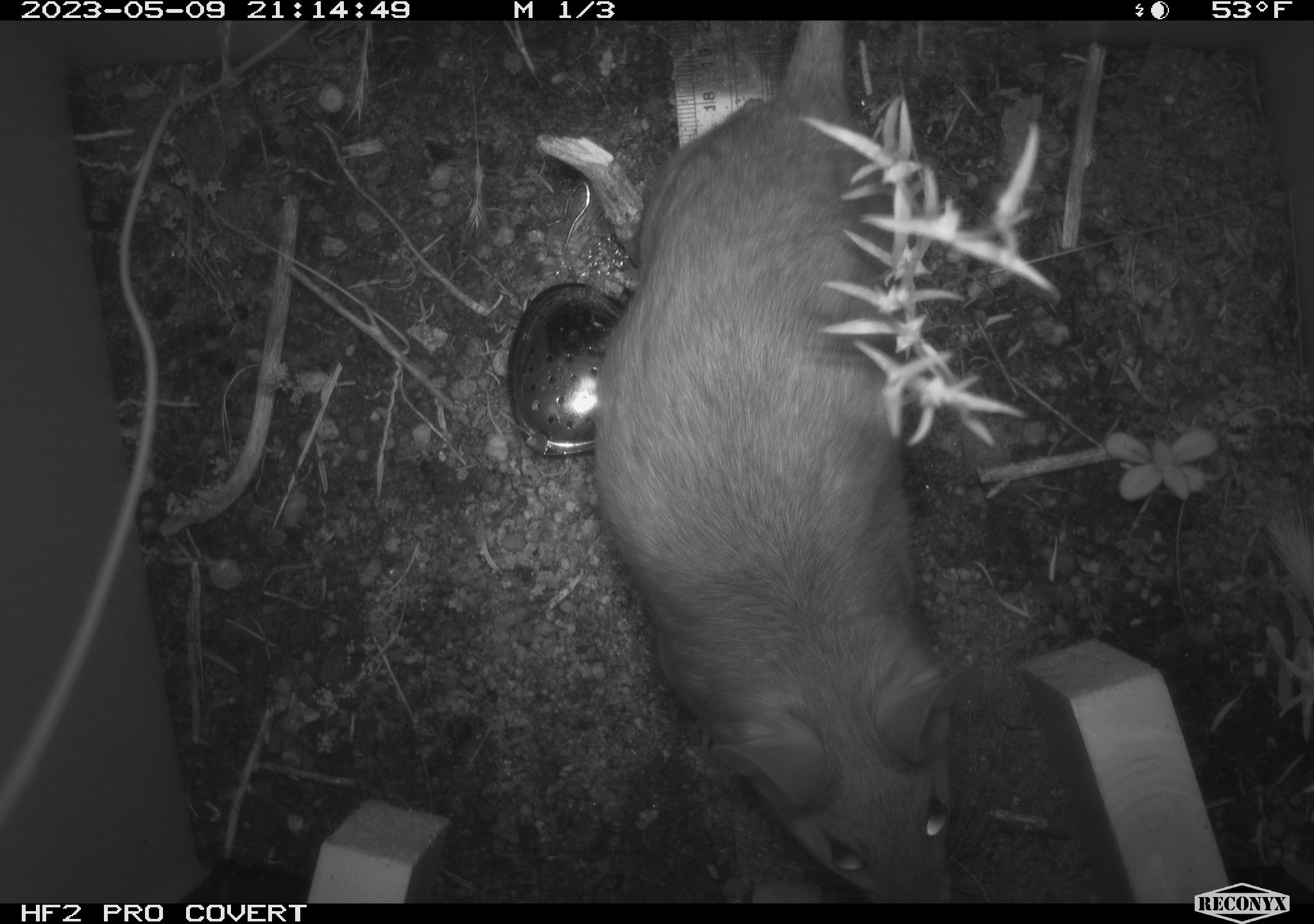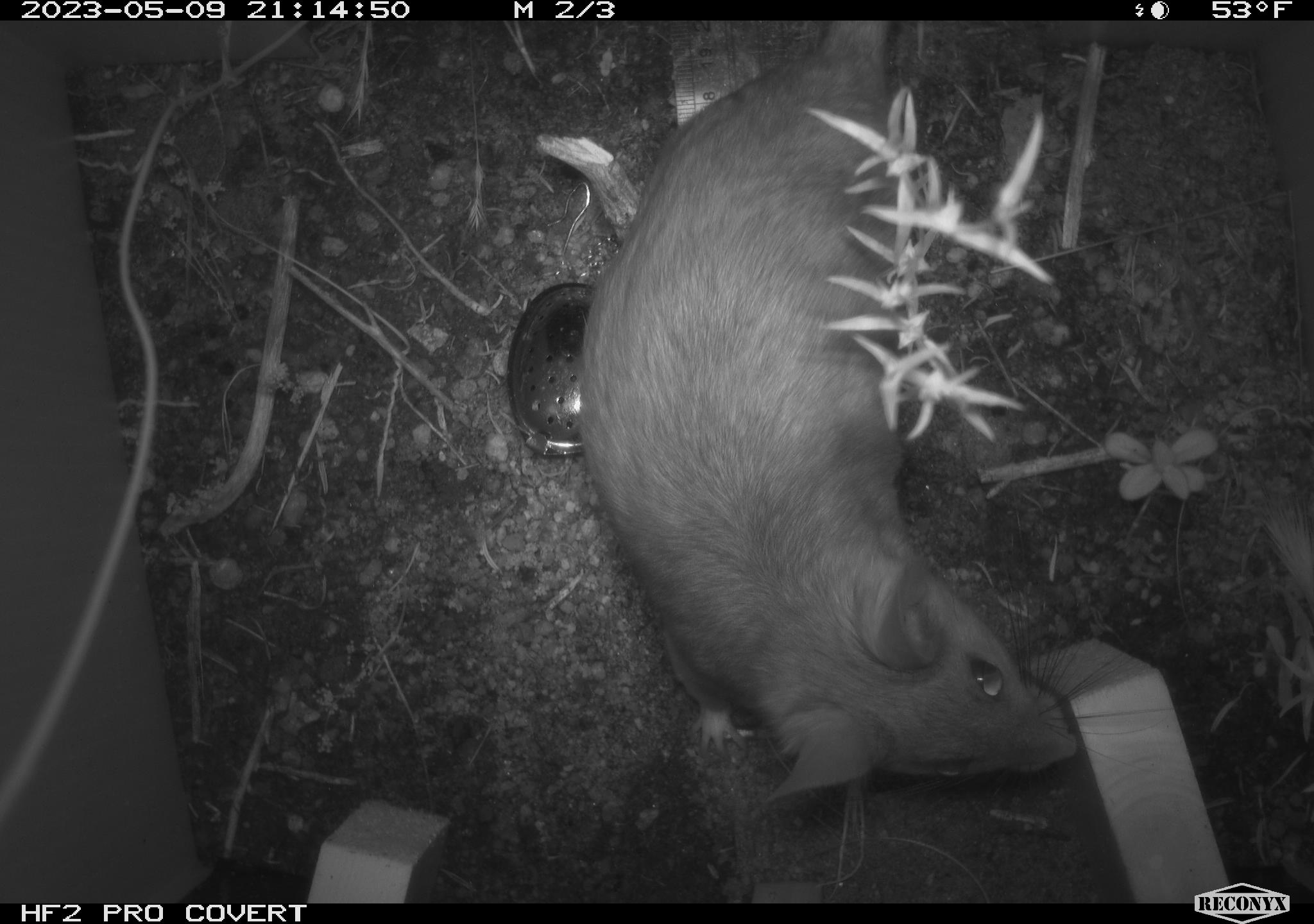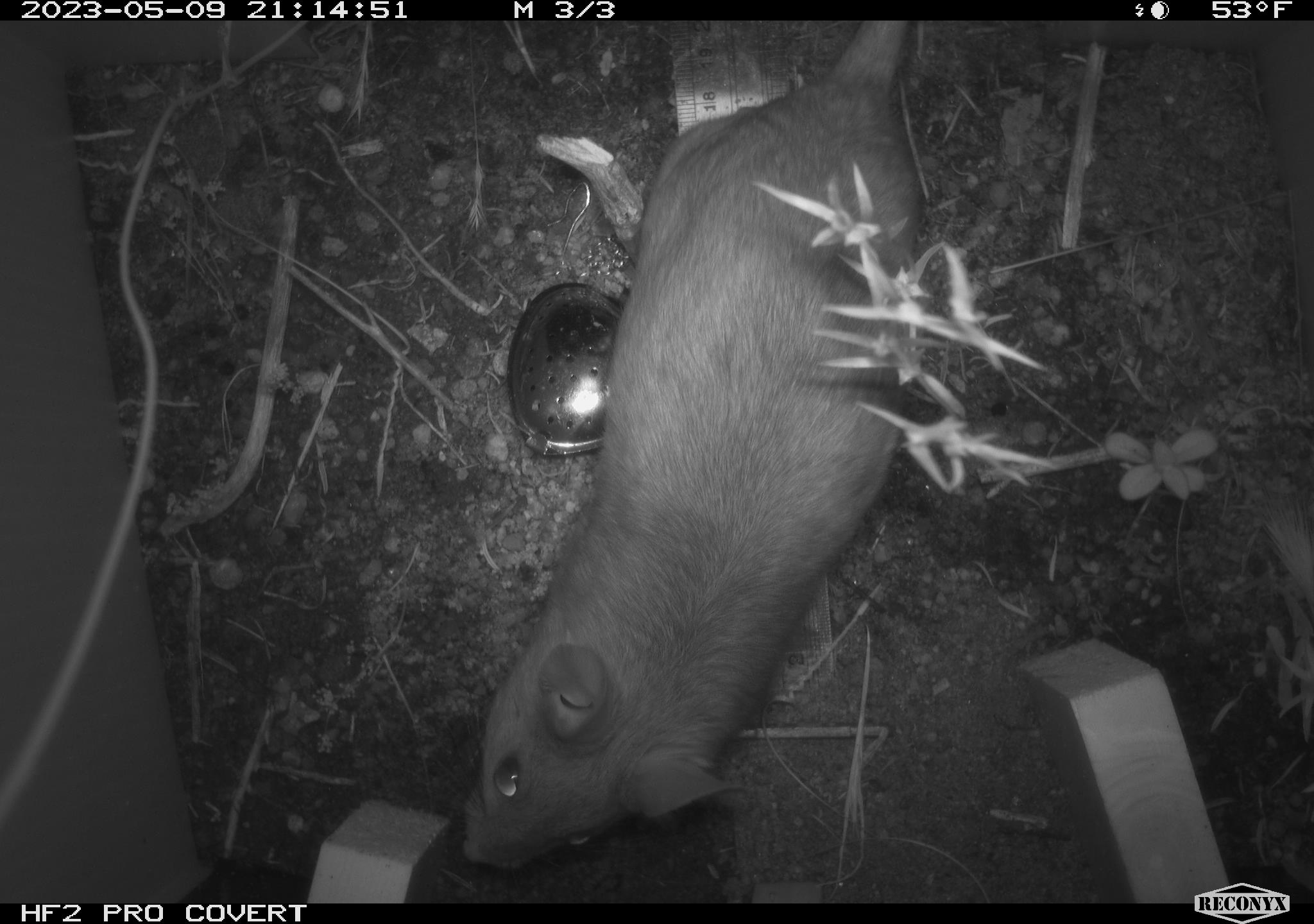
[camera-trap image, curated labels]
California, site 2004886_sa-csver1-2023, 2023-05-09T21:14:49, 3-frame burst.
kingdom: Animalia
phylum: Chordata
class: Mammalia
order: Rodentia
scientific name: Rodentia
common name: mouse species